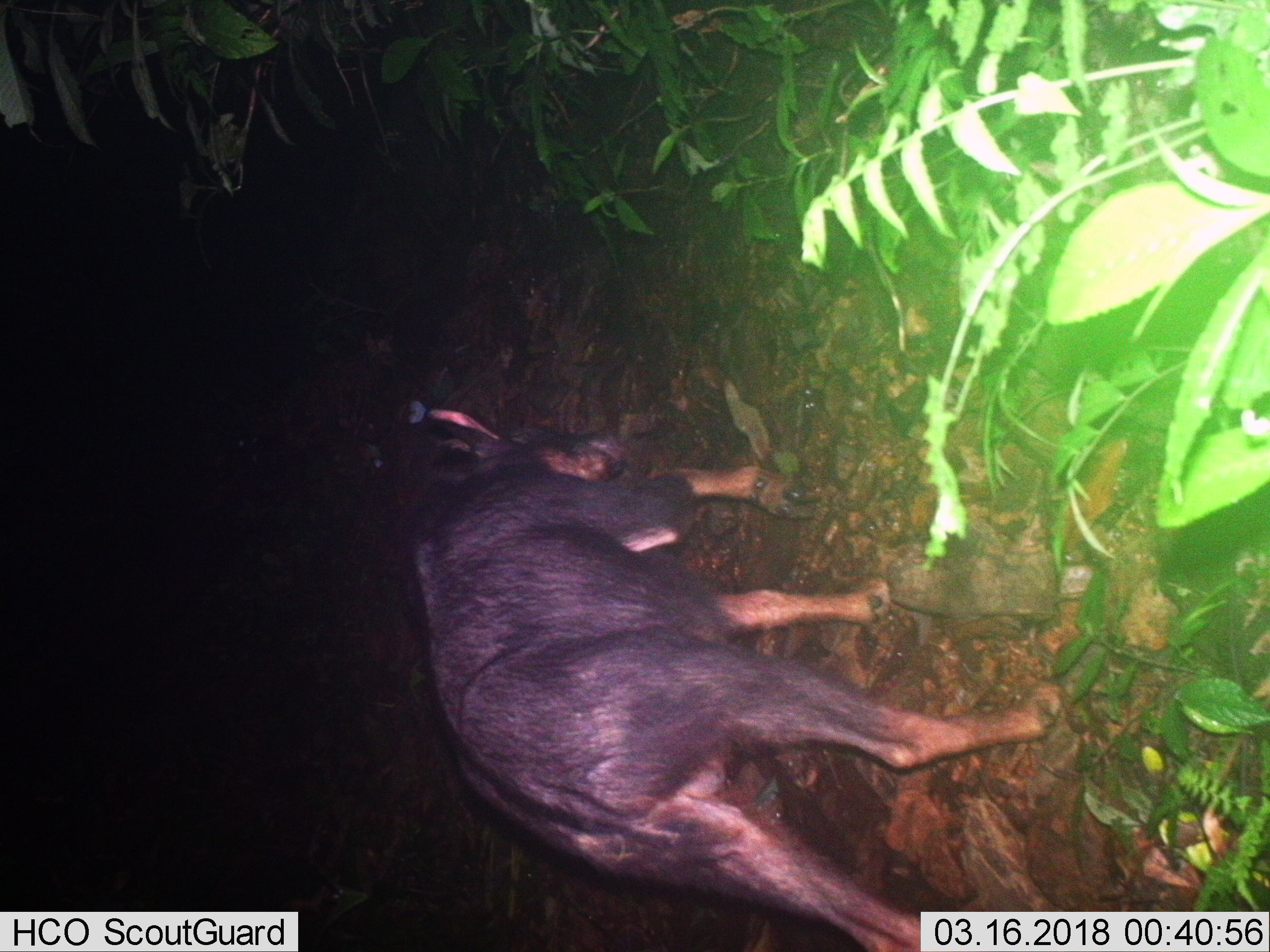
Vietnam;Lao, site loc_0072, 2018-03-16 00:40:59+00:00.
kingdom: Animalia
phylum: Chordata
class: Mammalia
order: Artiodactyla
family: Bovidae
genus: Capricornis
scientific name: Capricornis sumatraensis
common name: chinese serow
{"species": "chinese serow (Capricornis sumatraensis)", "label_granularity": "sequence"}